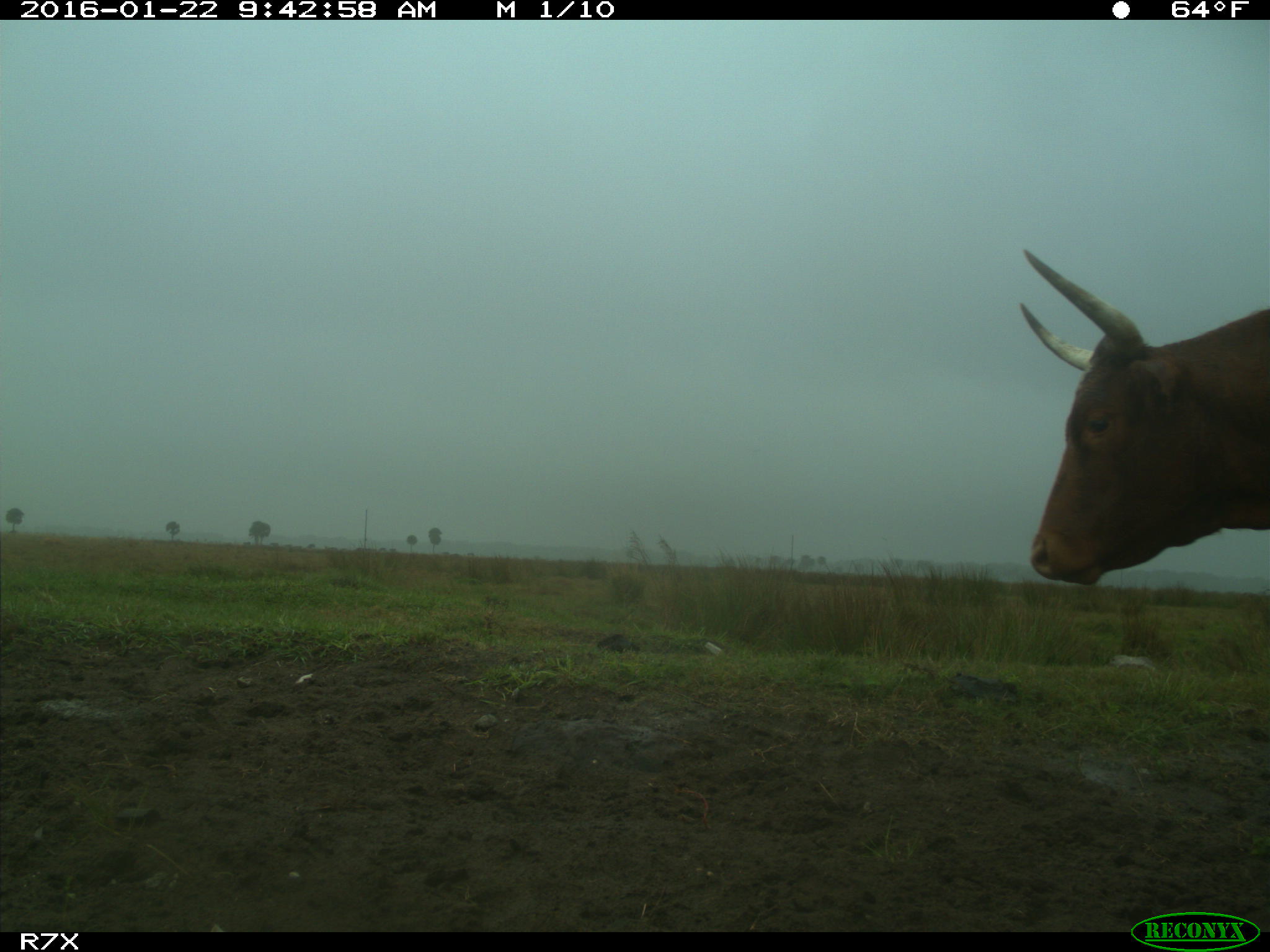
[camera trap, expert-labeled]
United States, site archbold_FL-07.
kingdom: Animalia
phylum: Chordata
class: Mammalia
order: Artiodactyla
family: Bovidae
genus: Bos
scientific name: Bos taurus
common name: domestic cow